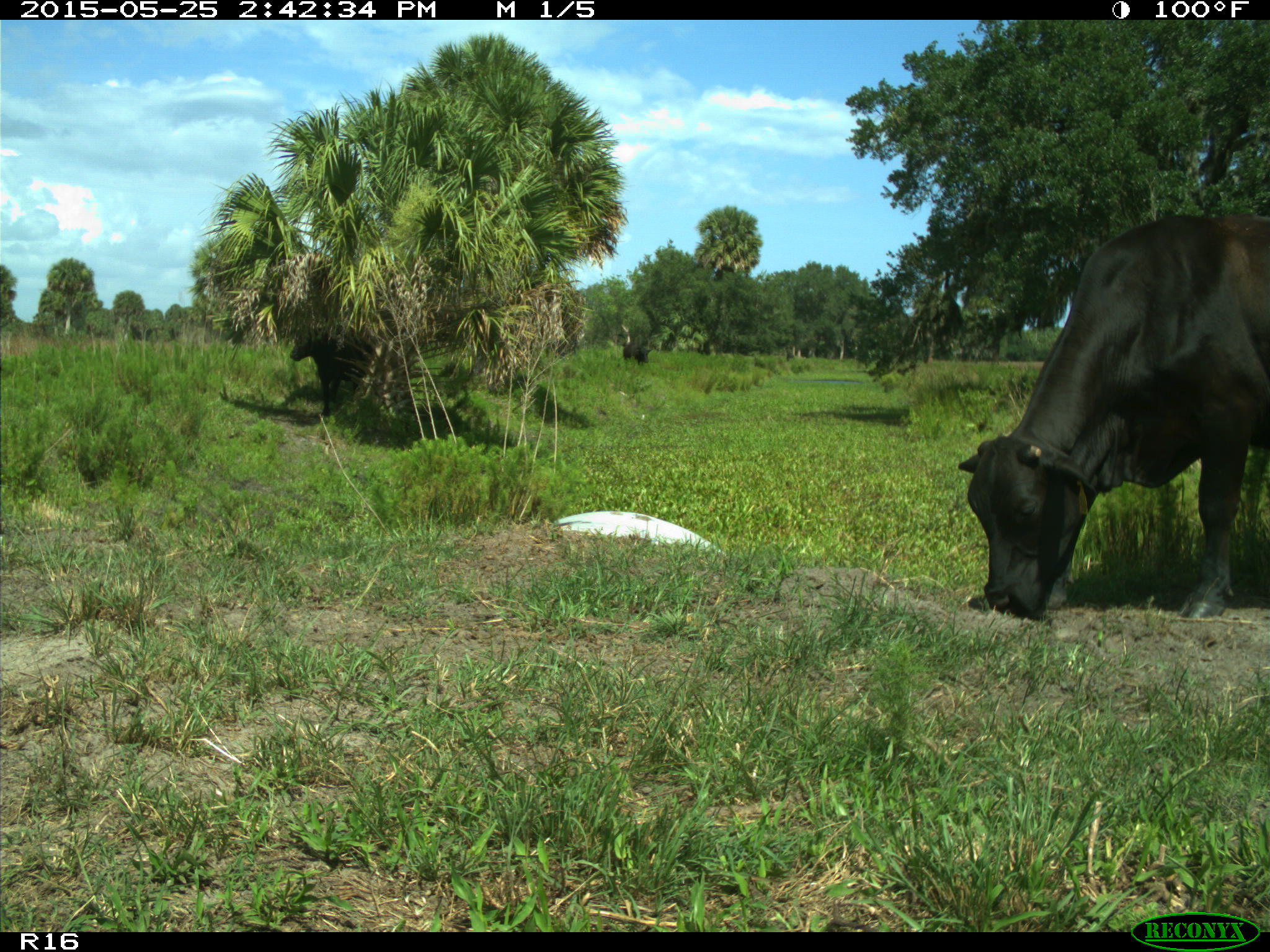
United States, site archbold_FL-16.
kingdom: Animalia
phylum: Chordata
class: Mammalia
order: Artiodactyla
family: Bovidae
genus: Bos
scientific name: Bos taurus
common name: domestic cow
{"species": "Bos taurus (domestic cow)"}